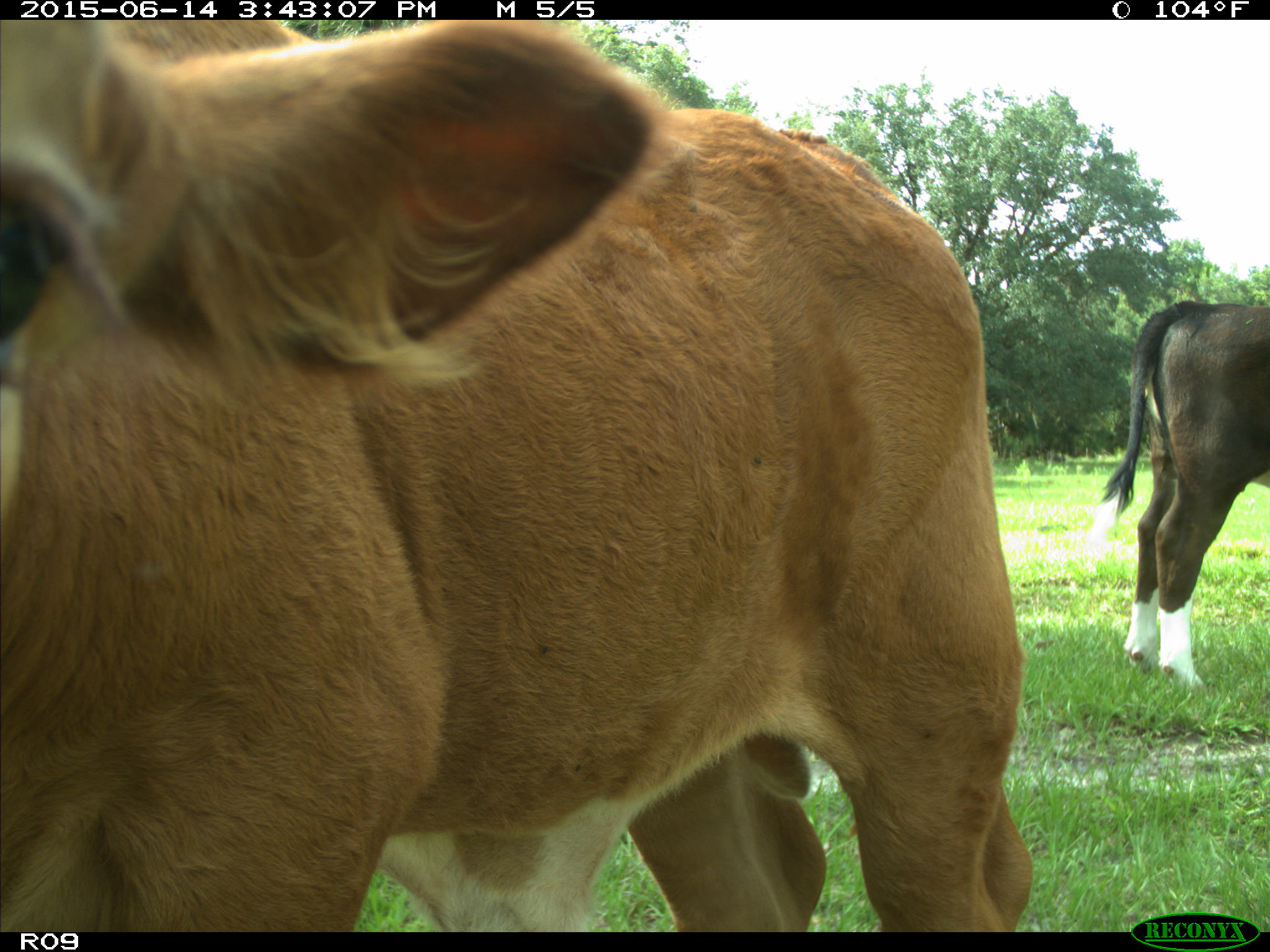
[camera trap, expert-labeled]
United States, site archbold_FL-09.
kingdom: Animalia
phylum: Chordata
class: Mammalia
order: Artiodactyla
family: Bovidae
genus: Bos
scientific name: Bos taurus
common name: domestic cow